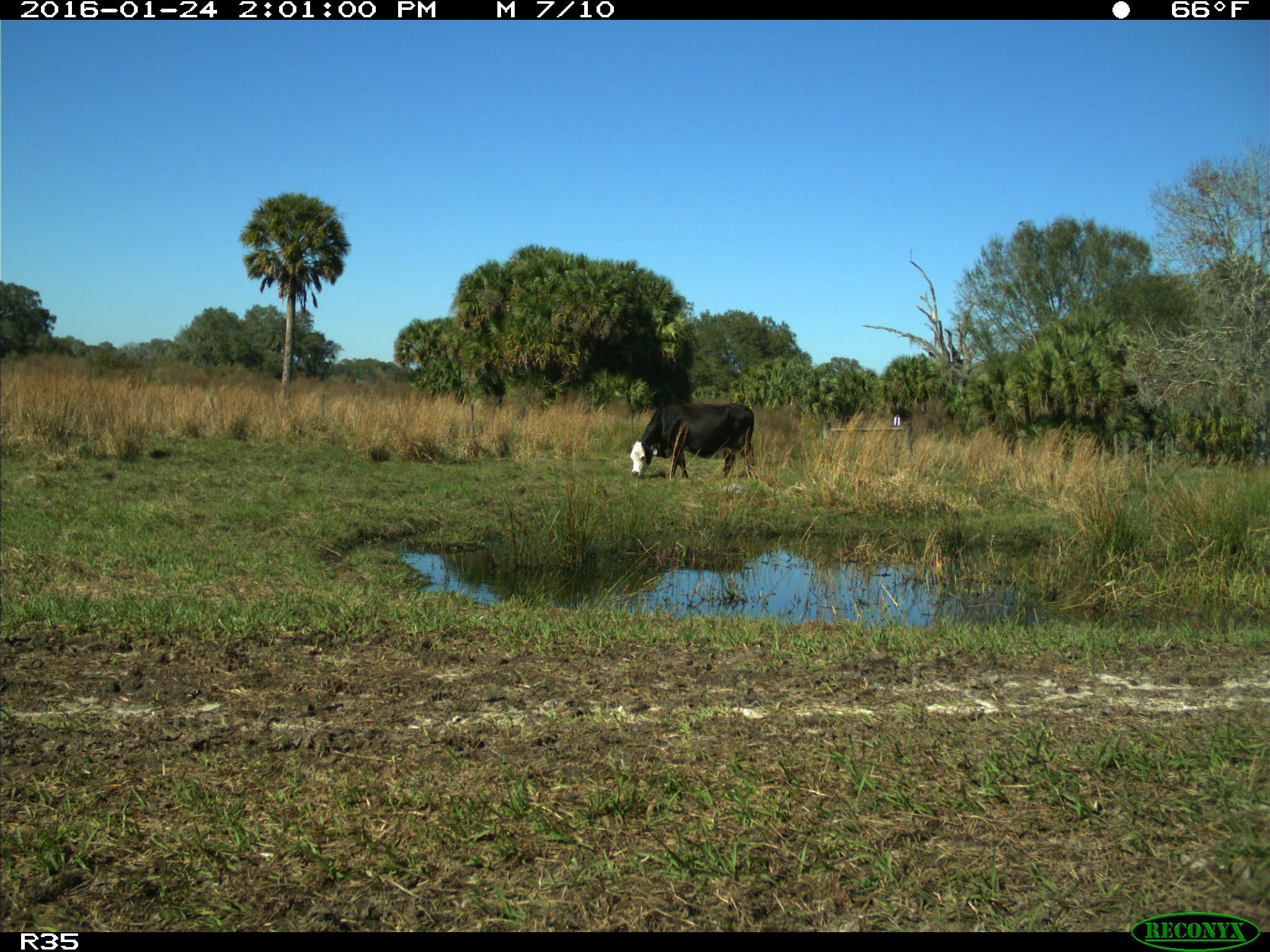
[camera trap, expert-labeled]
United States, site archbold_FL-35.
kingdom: Animalia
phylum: Chordata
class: Mammalia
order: Artiodactyla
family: Bovidae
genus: Bos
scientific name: Bos taurus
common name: domestic cow